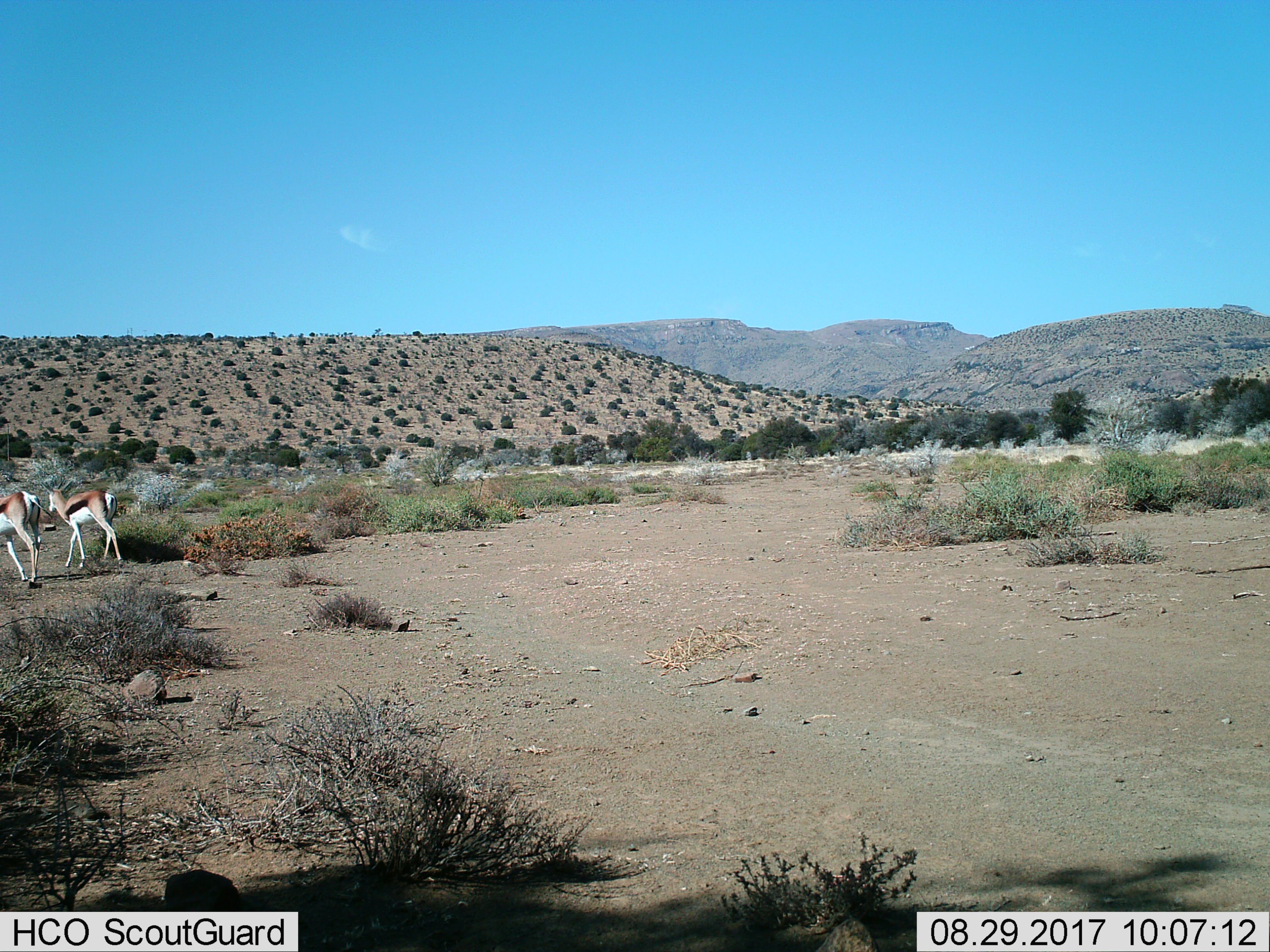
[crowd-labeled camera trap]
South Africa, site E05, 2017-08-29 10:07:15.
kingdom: Animalia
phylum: Chordata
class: Mammalia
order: Artiodactyla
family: Bovidae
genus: Antidorcas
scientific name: Antidorcas marsupialis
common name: springbok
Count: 2.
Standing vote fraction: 30%.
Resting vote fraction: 0%.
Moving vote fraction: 70%.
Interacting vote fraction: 0%.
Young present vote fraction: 0%.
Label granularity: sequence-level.